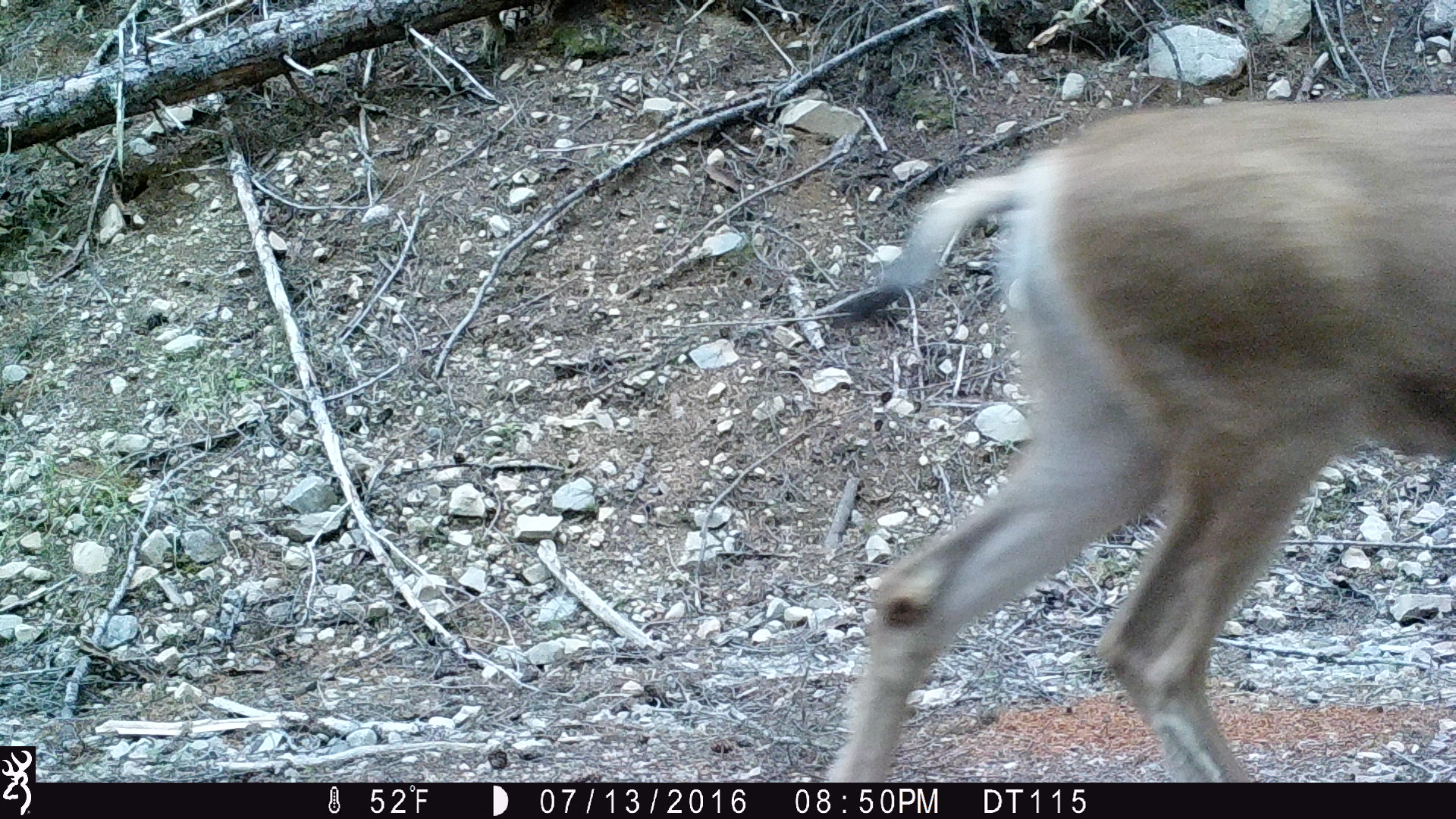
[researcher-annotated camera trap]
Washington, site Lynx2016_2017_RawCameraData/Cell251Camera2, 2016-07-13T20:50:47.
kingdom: Animalia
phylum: Chordata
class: Mammalia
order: Artiodactyla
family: Cervidae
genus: Odocoileus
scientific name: Odocoileus hemionus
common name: mule deer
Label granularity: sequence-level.